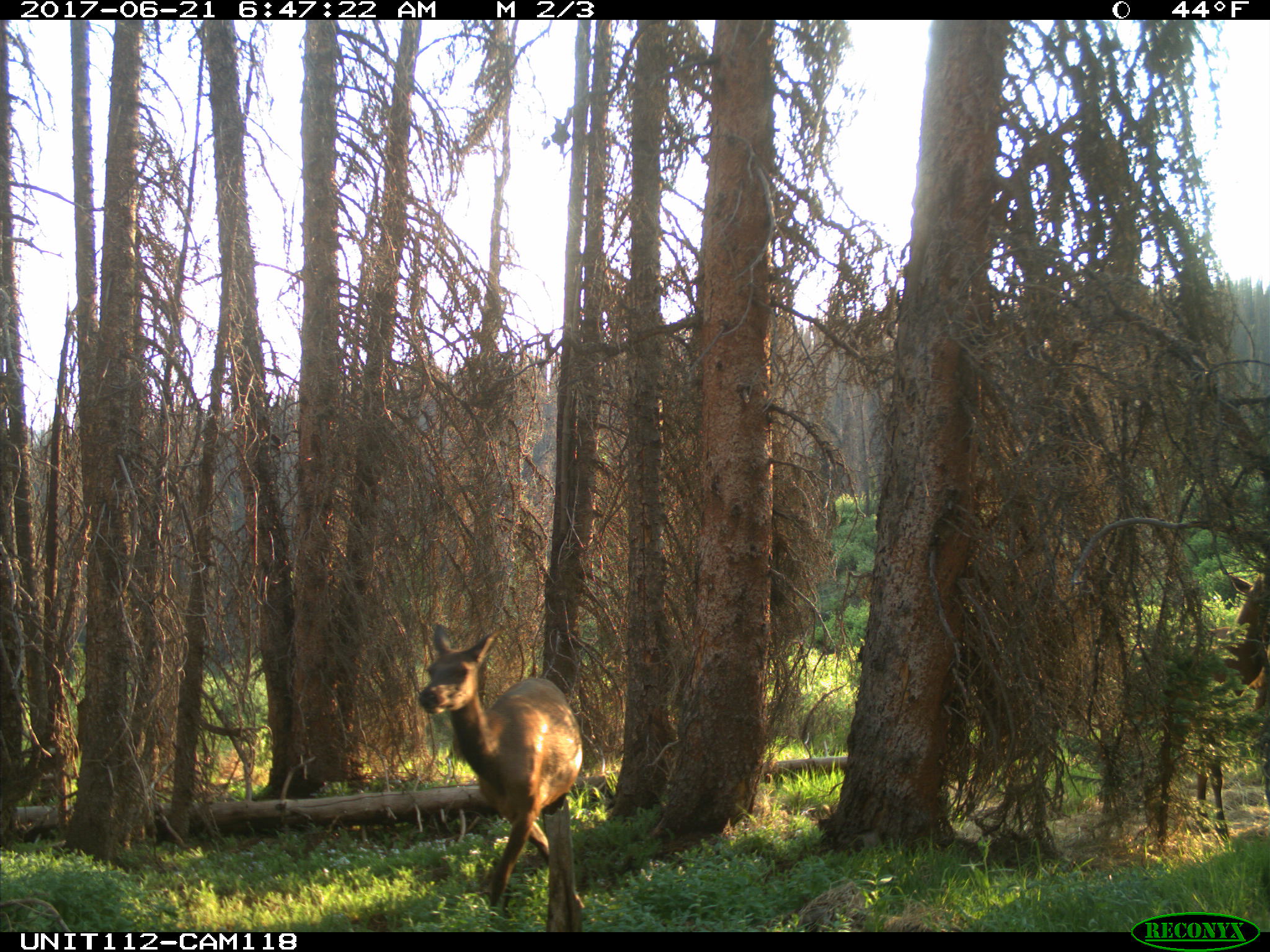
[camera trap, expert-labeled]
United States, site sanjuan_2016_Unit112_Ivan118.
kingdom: Animalia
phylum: Chordata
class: Mammalia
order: Artiodactyla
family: Cervidae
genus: Cervus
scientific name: Cervus elaphus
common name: red deer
Cervus elaphus (red deer).